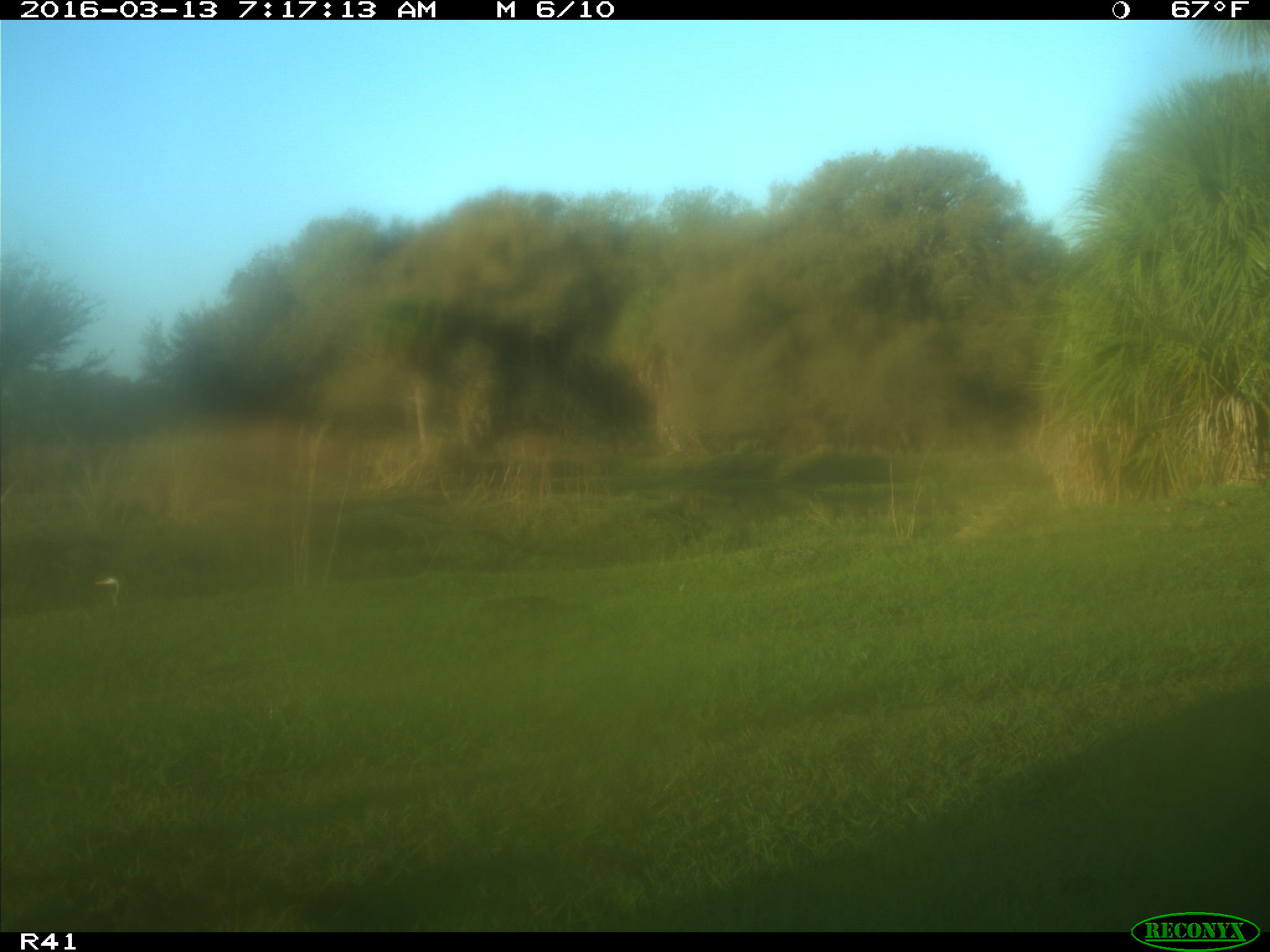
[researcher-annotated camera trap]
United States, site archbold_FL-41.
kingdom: Animalia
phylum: Chordata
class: Mammalia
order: Artiodactyla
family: Bovidae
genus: Bos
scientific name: Bos taurus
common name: domestic cow